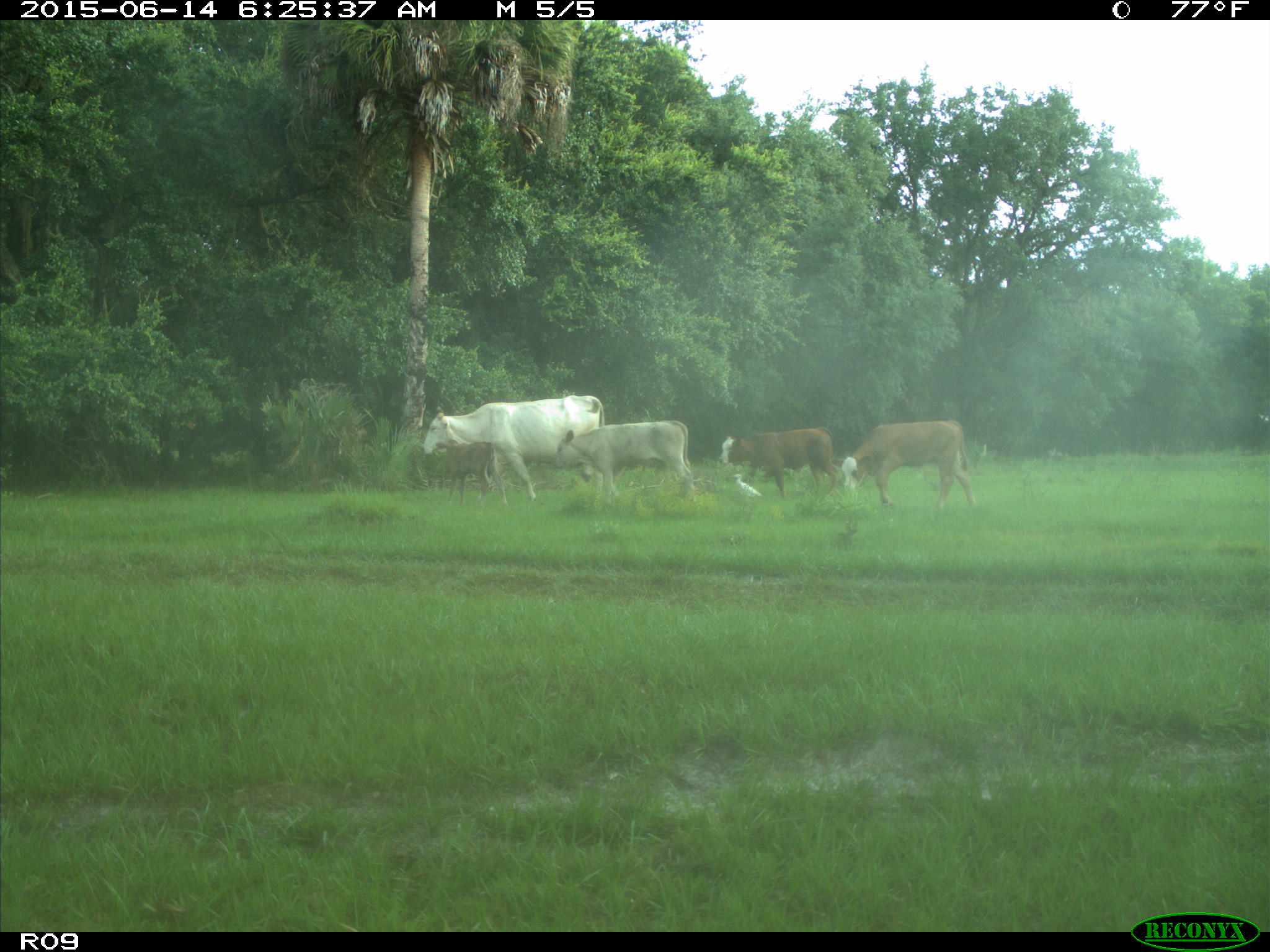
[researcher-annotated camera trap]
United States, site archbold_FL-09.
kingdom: Animalia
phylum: Chordata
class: Mammalia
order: Artiodactyla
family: Bovidae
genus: Bos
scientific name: Bos taurus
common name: domestic cow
Bos taurus (domestic cow).